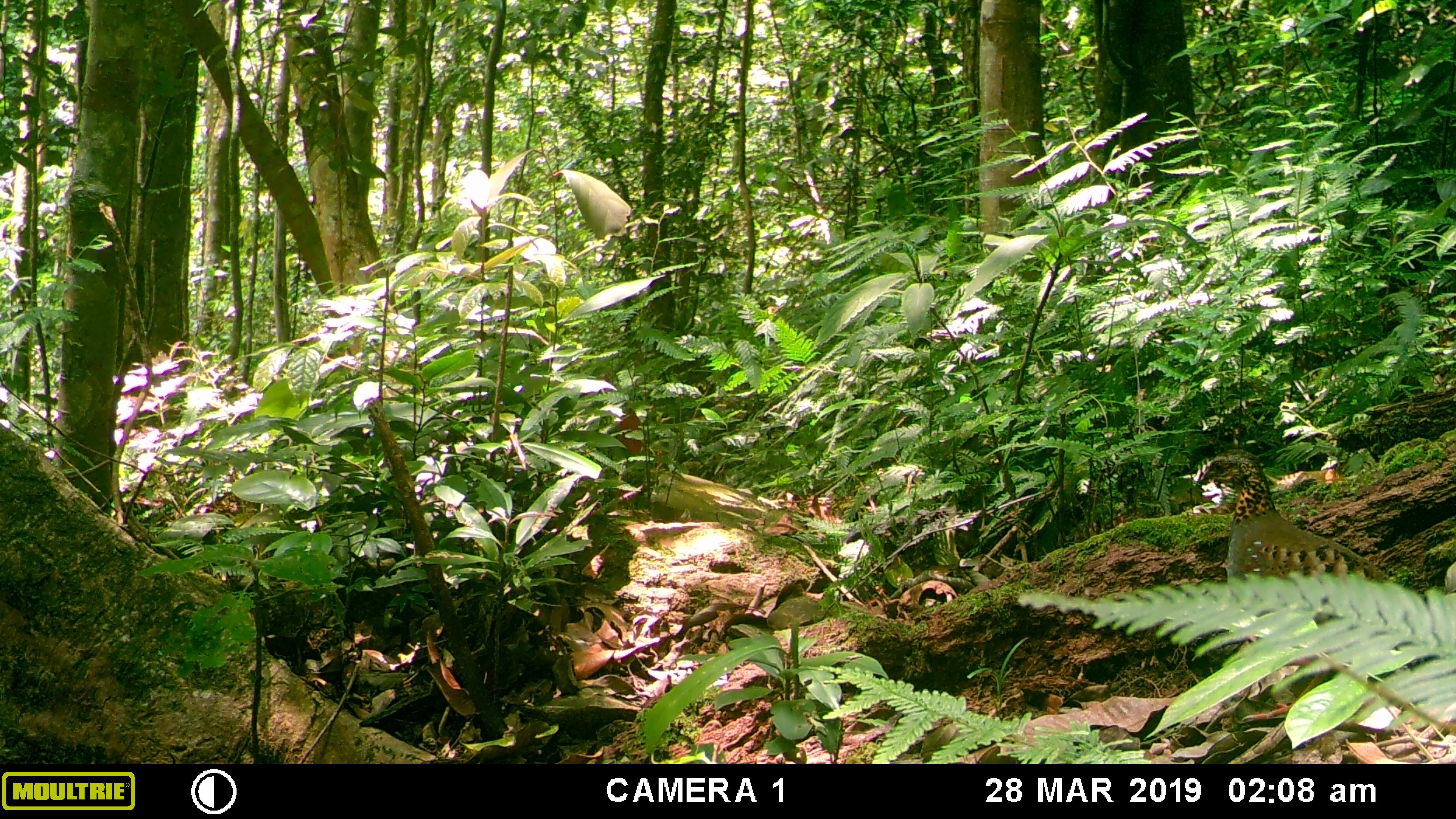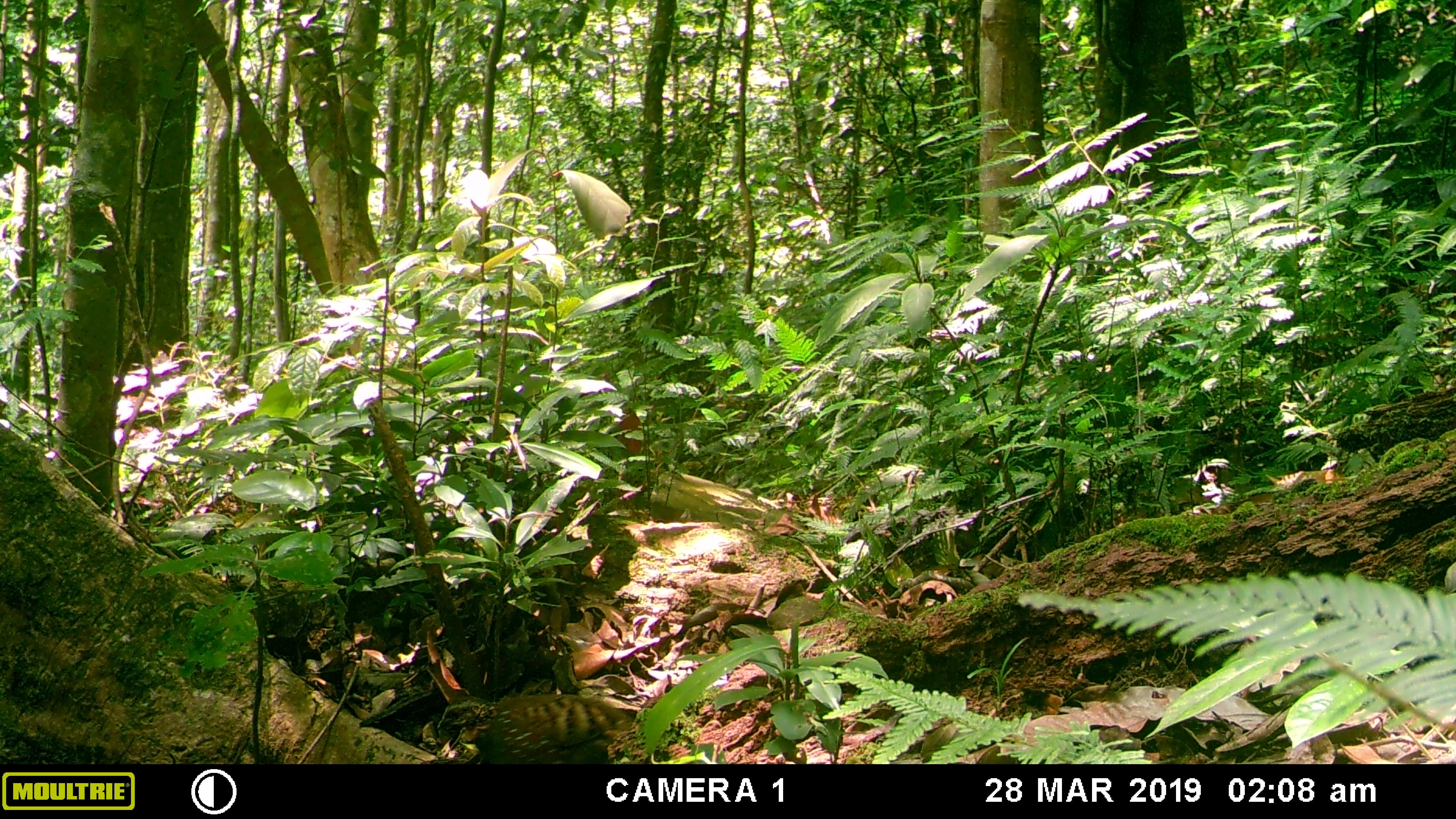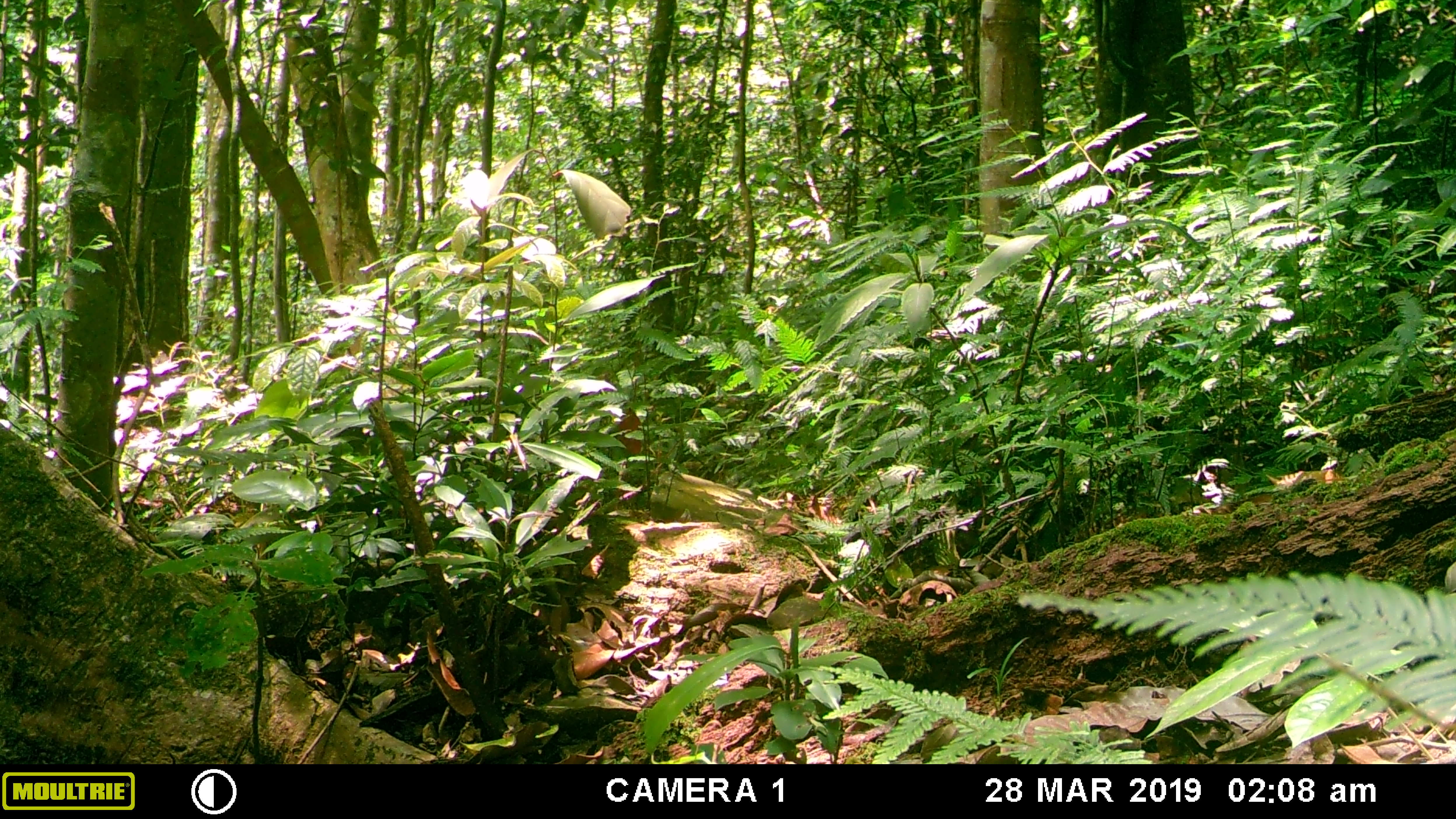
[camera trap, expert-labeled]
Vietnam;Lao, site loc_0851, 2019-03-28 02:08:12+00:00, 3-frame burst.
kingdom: Animalia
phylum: Chordata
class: Aves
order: Galliformes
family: Phasianidae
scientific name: Phasianidae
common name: partridge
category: unidentified partridge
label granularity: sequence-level